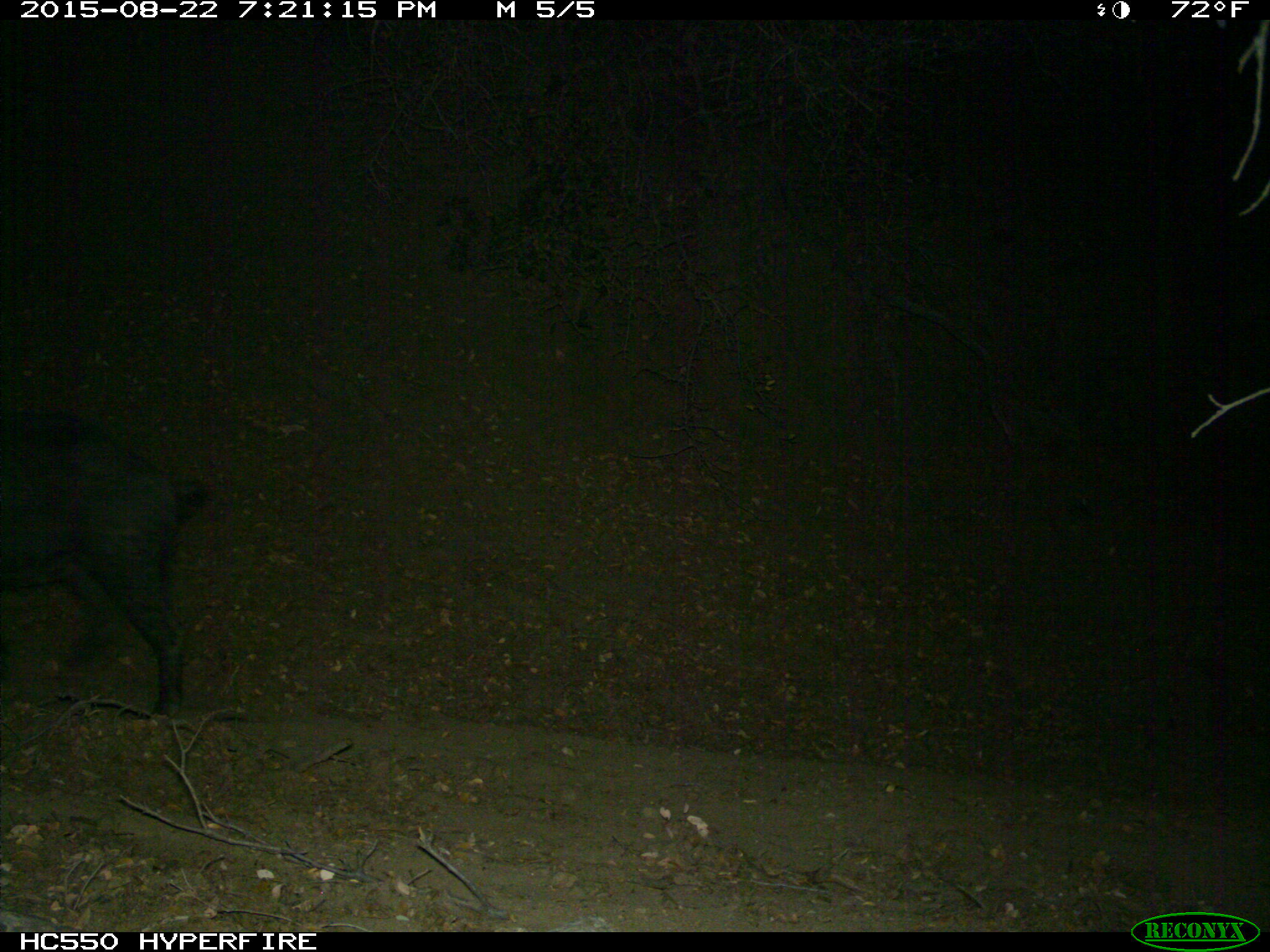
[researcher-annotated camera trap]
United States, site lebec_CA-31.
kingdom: Animalia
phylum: Chordata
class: Mammalia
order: Artiodactyla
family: Suidae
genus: Sus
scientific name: Sus scrofa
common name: wild boar